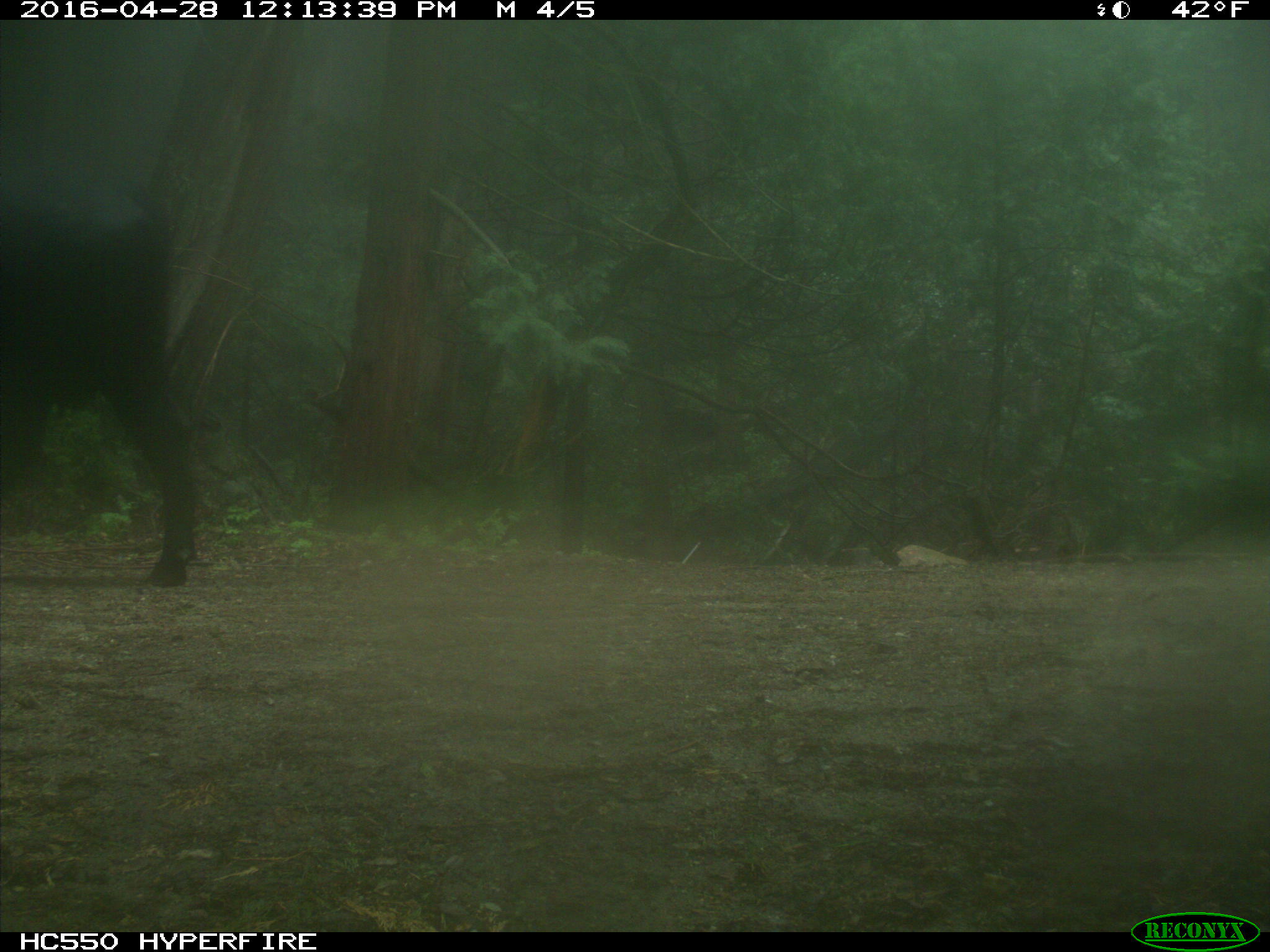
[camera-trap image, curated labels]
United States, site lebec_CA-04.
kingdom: Animalia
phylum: Chordata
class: Mammalia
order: Artiodactyla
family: Bovidae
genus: Bos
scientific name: Bos taurus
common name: domestic cow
Bos taurus (domestic cow).